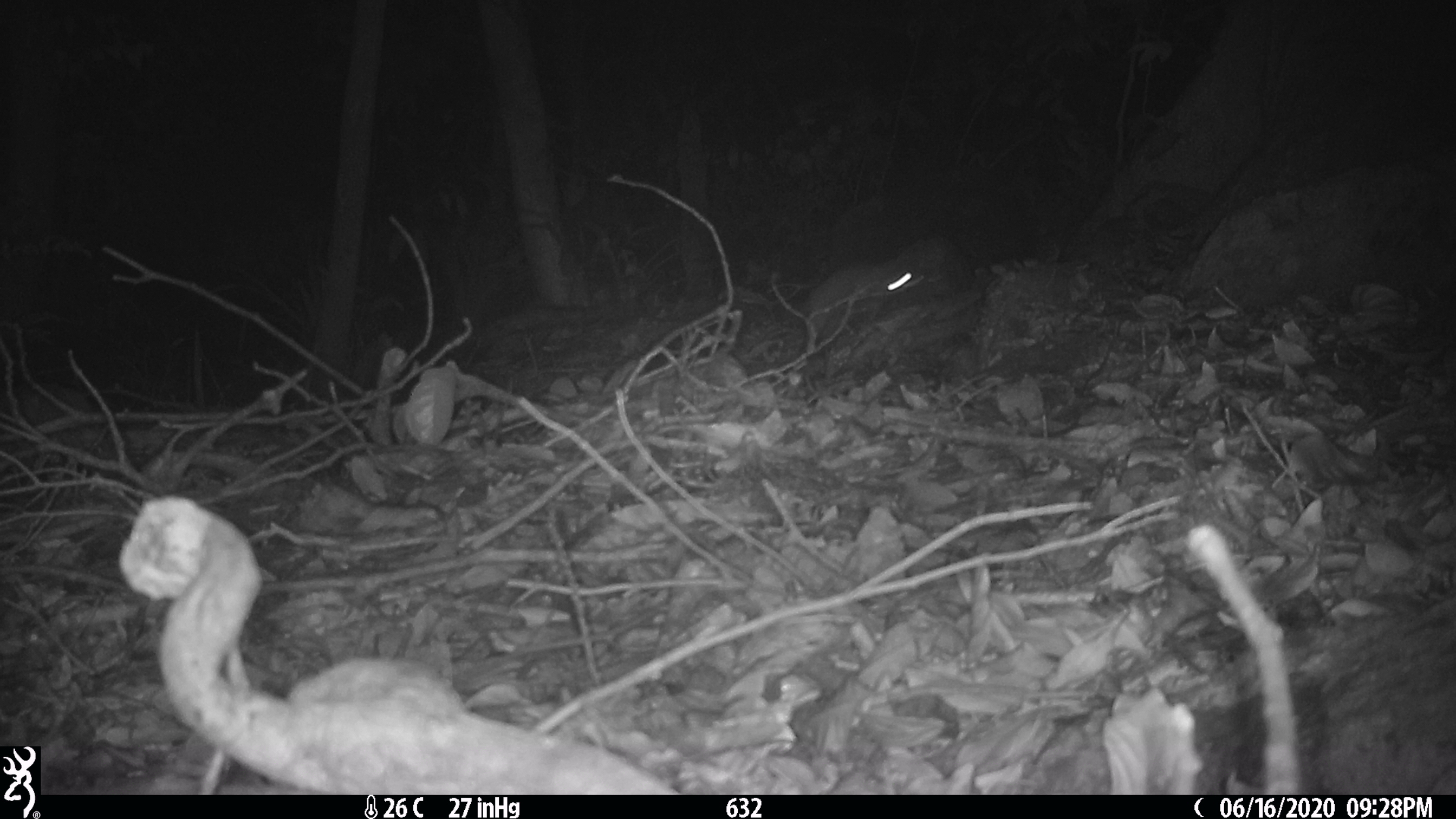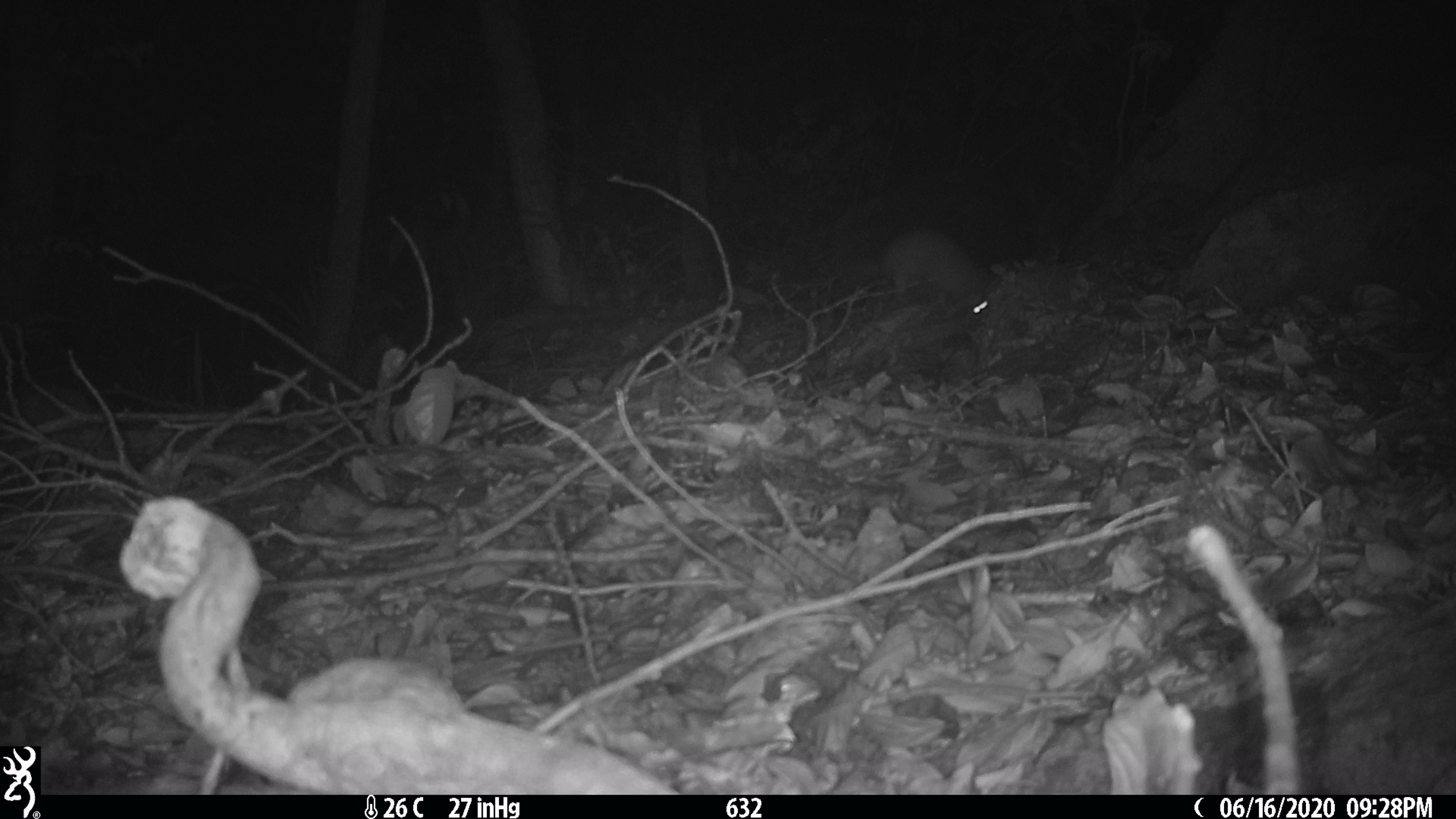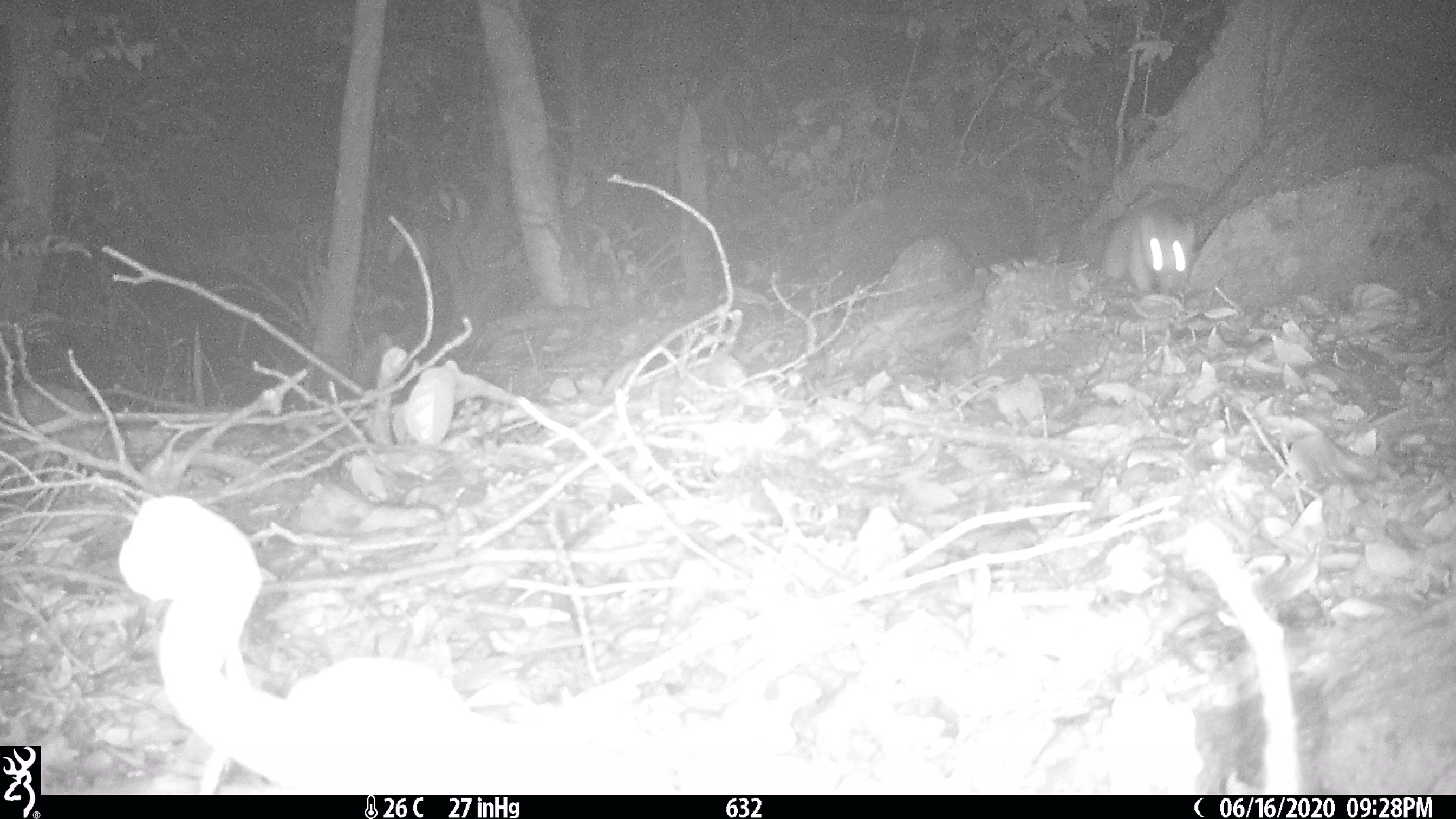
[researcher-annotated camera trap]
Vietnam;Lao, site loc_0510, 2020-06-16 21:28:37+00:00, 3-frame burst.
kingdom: Animalia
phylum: Chordata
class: Mammalia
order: Carnivora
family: Mustelidae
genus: Melogale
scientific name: Melogale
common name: ferret badger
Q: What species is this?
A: Ferret badger (Melogale).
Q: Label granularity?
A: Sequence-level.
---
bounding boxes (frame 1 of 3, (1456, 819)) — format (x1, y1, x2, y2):
ferret badger: (806, 263, 925, 355)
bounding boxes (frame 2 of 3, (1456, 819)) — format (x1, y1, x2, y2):
ferret badger: (841, 228, 992, 315)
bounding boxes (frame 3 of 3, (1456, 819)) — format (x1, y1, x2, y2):
ferret badger: (1103, 199, 1197, 298)